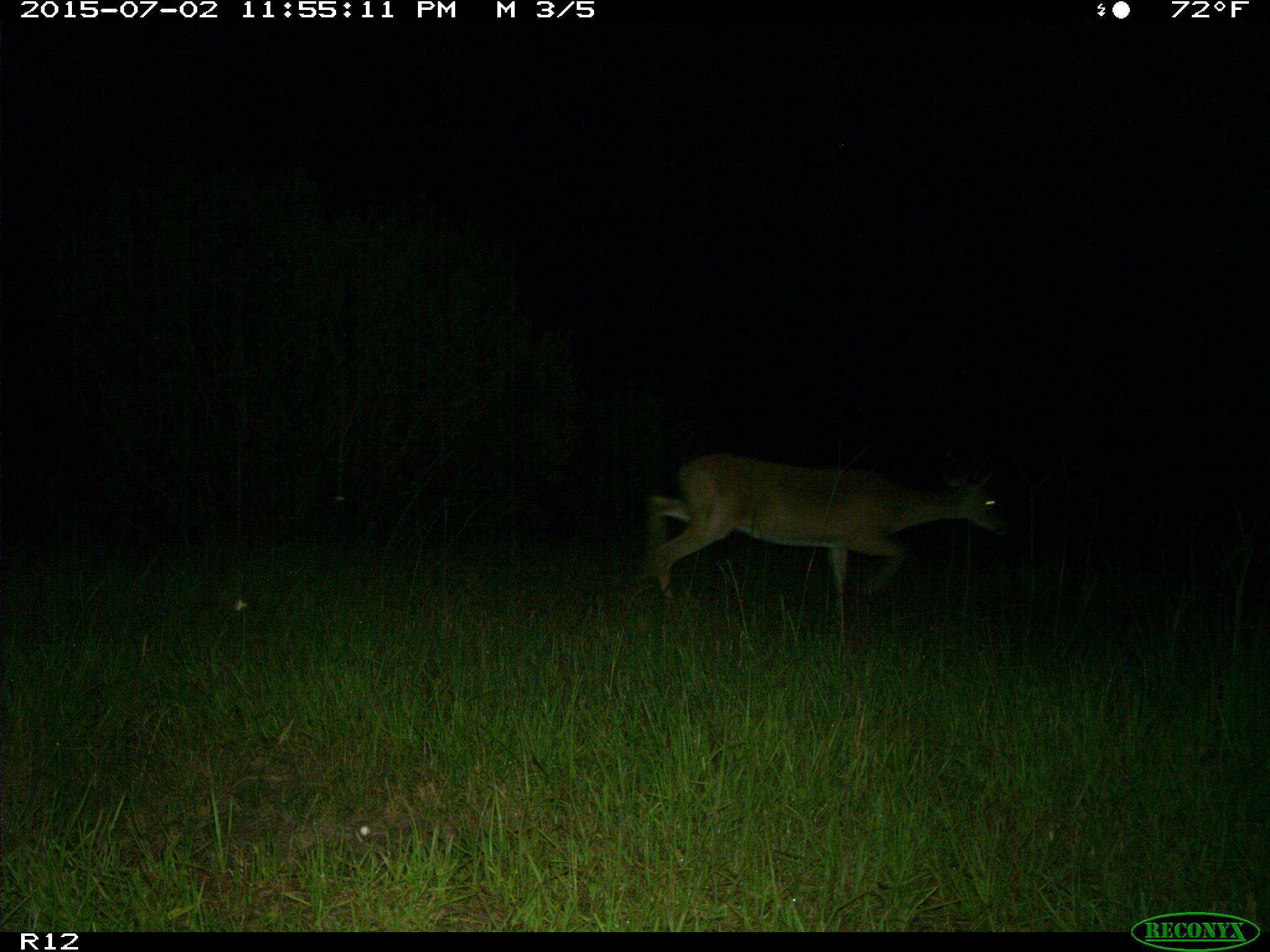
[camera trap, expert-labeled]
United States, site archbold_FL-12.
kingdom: Animalia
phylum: Chordata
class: Mammalia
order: Artiodactyla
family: Cervidae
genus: Odocoileus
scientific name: Odocoileus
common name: deer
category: unidentified deer